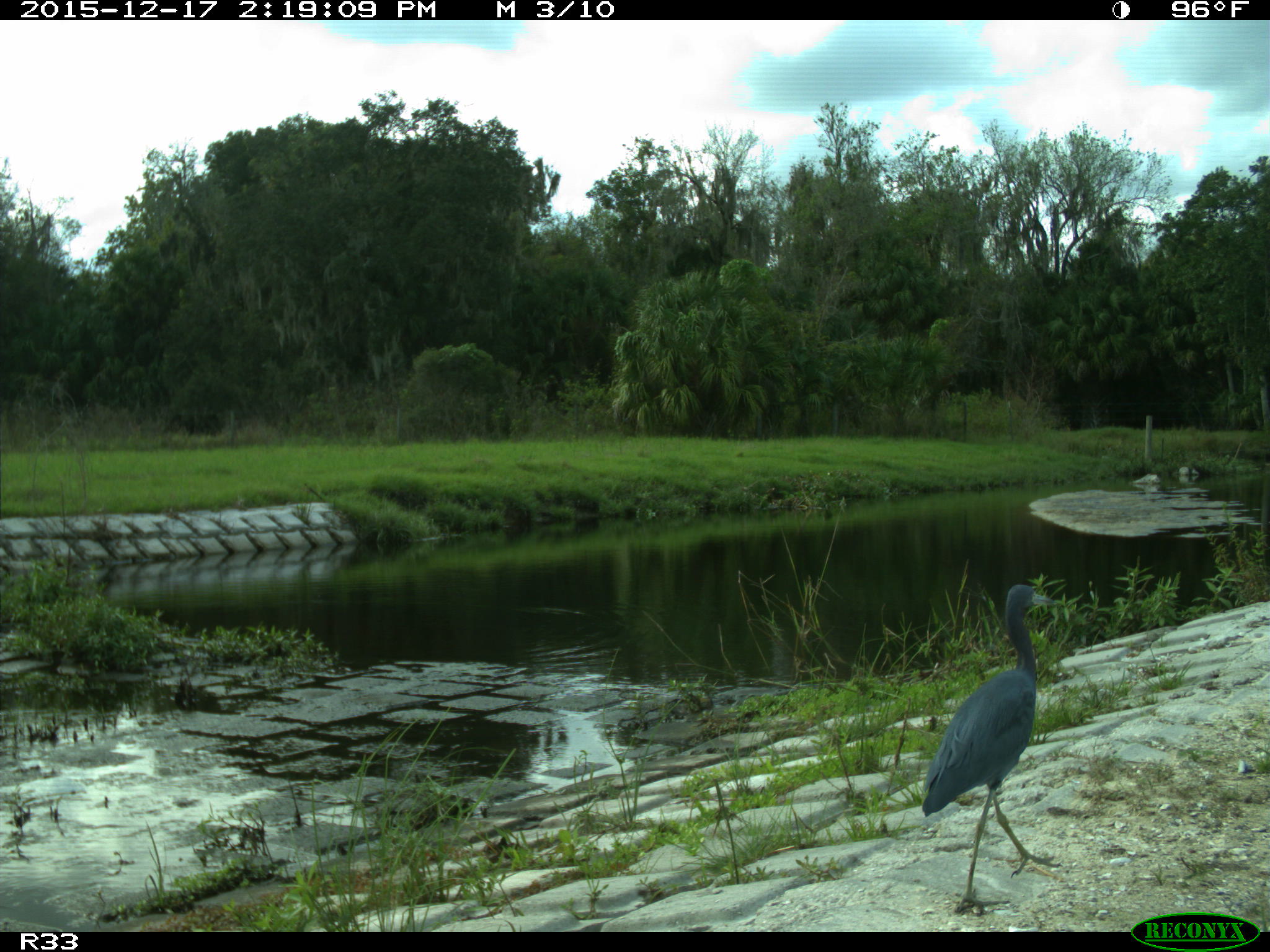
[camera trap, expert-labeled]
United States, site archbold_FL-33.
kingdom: Animalia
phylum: Chordata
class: Aves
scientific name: Aves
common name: birds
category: unidentified bird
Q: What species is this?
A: Unidentified bird (birds) (Aves).